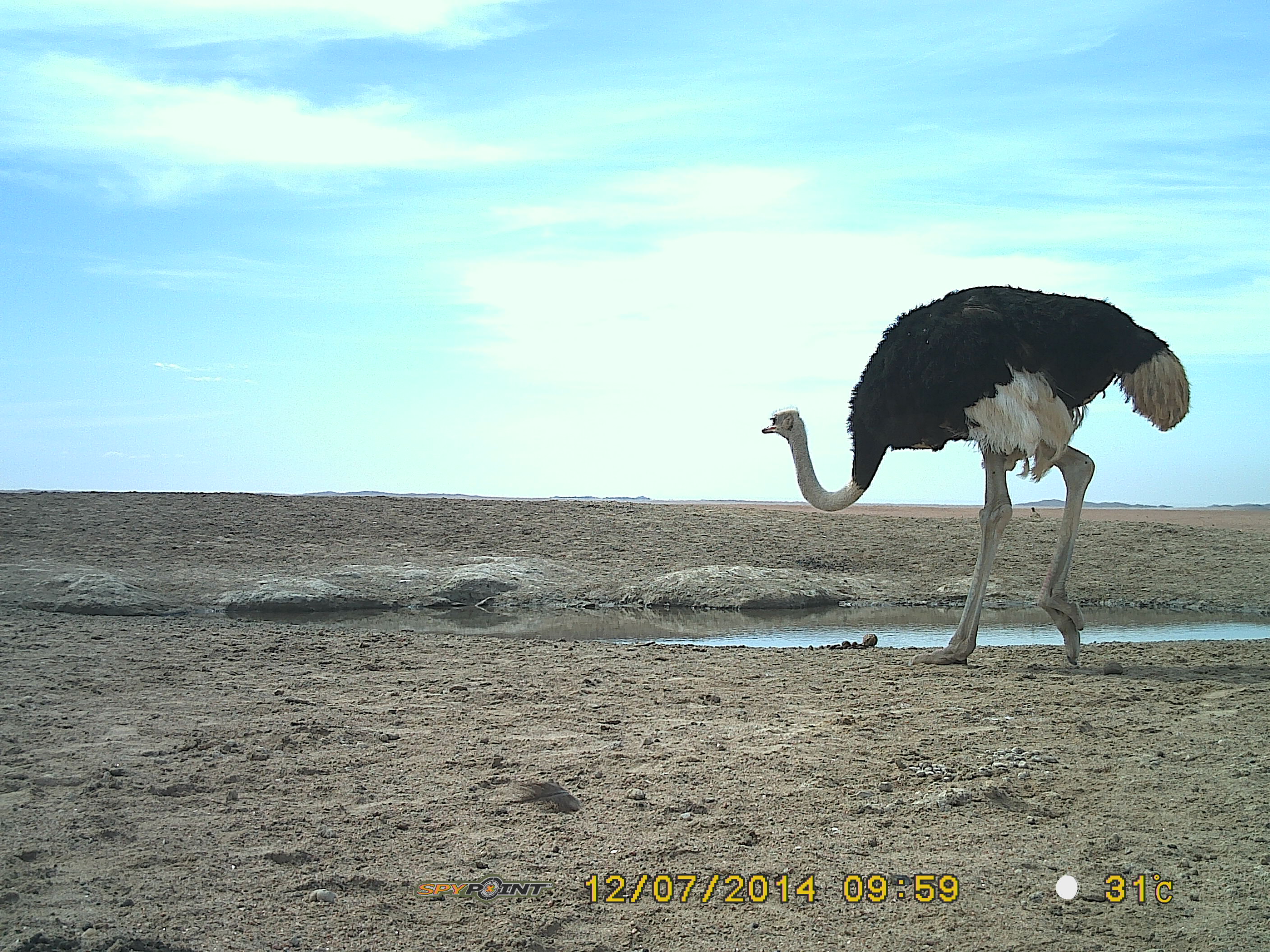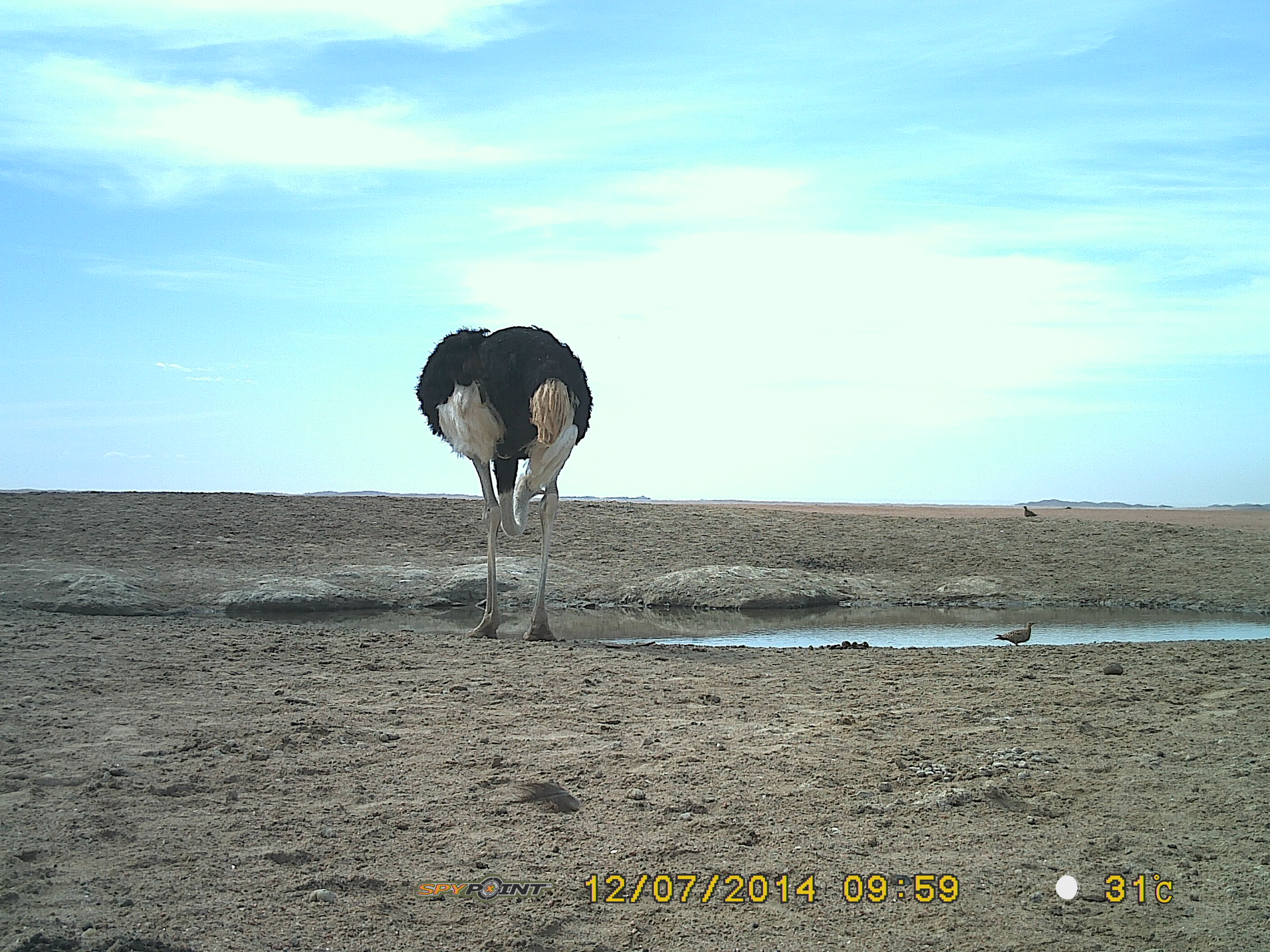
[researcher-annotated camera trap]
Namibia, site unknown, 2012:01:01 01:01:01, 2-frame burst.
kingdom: Animalia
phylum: Chordata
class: Aves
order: Struthioniformes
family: Struthionidae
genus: Struthio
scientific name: Struthio camelus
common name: common ostrich